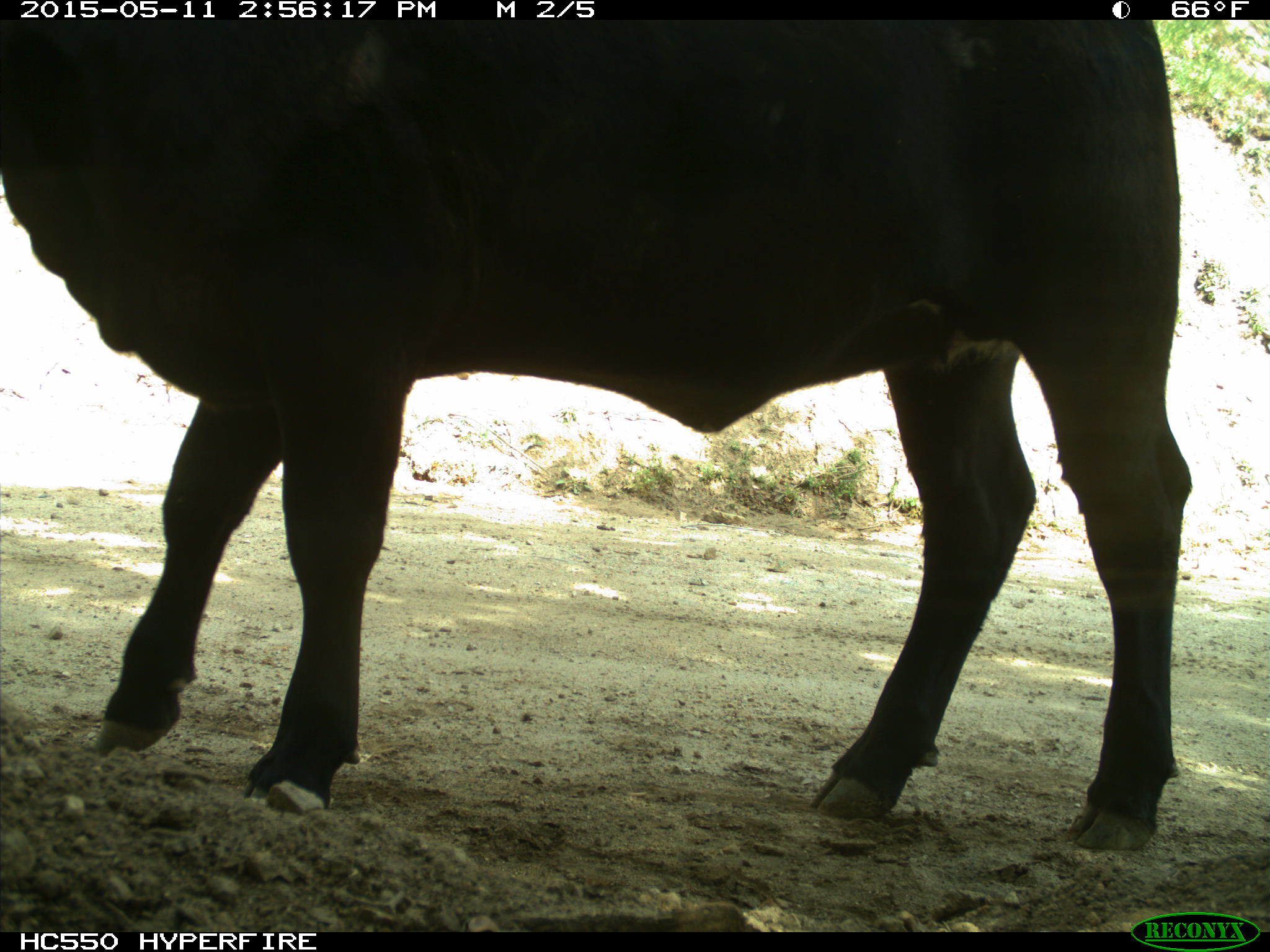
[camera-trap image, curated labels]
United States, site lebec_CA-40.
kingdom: Animalia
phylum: Chordata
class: Mammalia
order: Artiodactyla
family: Bovidae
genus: Bos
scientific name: Bos taurus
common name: domestic cow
Bos taurus (domestic cow).